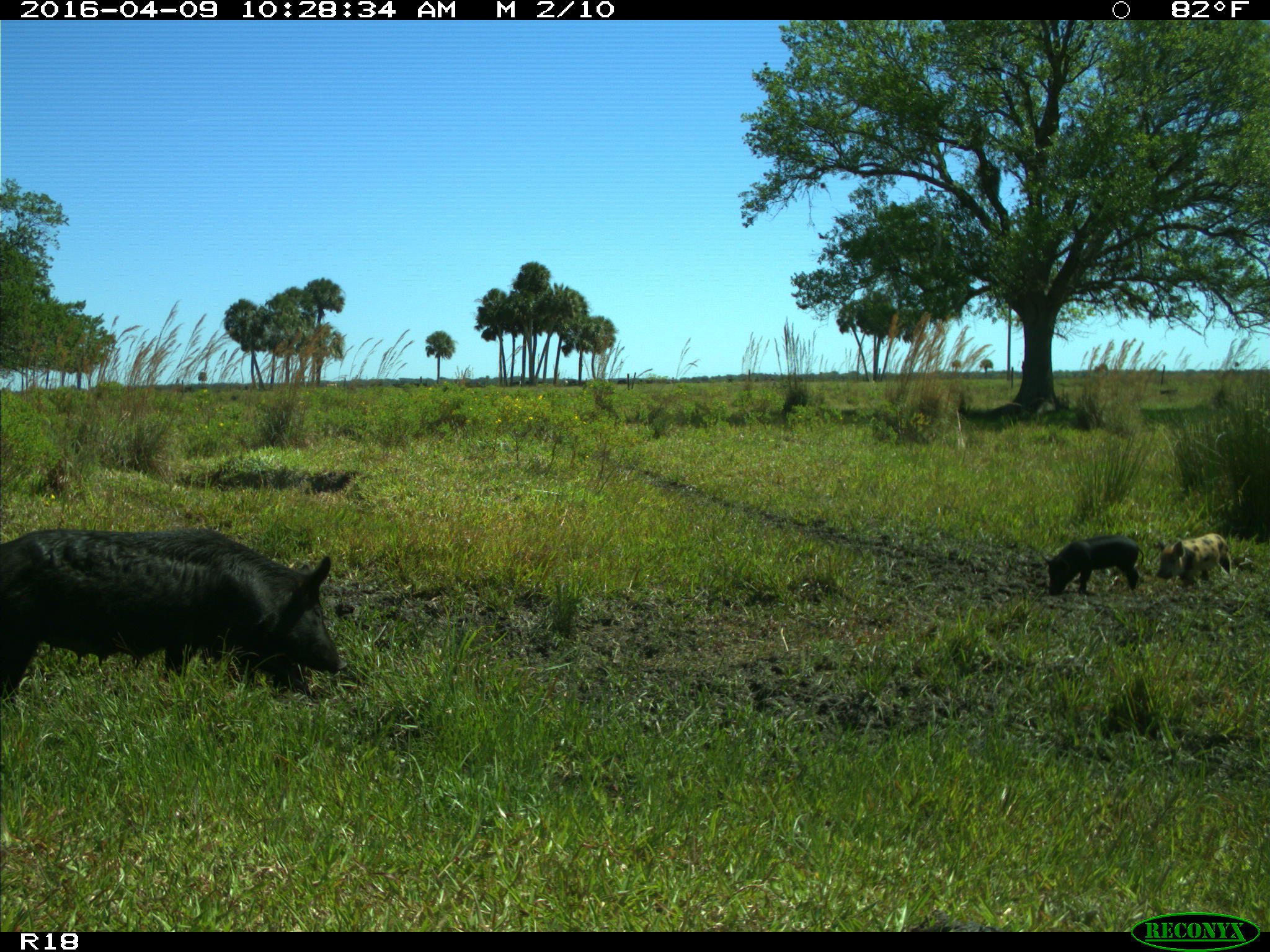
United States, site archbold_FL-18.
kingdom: Animalia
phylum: Chordata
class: Mammalia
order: Artiodactyla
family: Suidae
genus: Sus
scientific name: Sus scrofa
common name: wild boar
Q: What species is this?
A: Sus scrofa (wild boar).